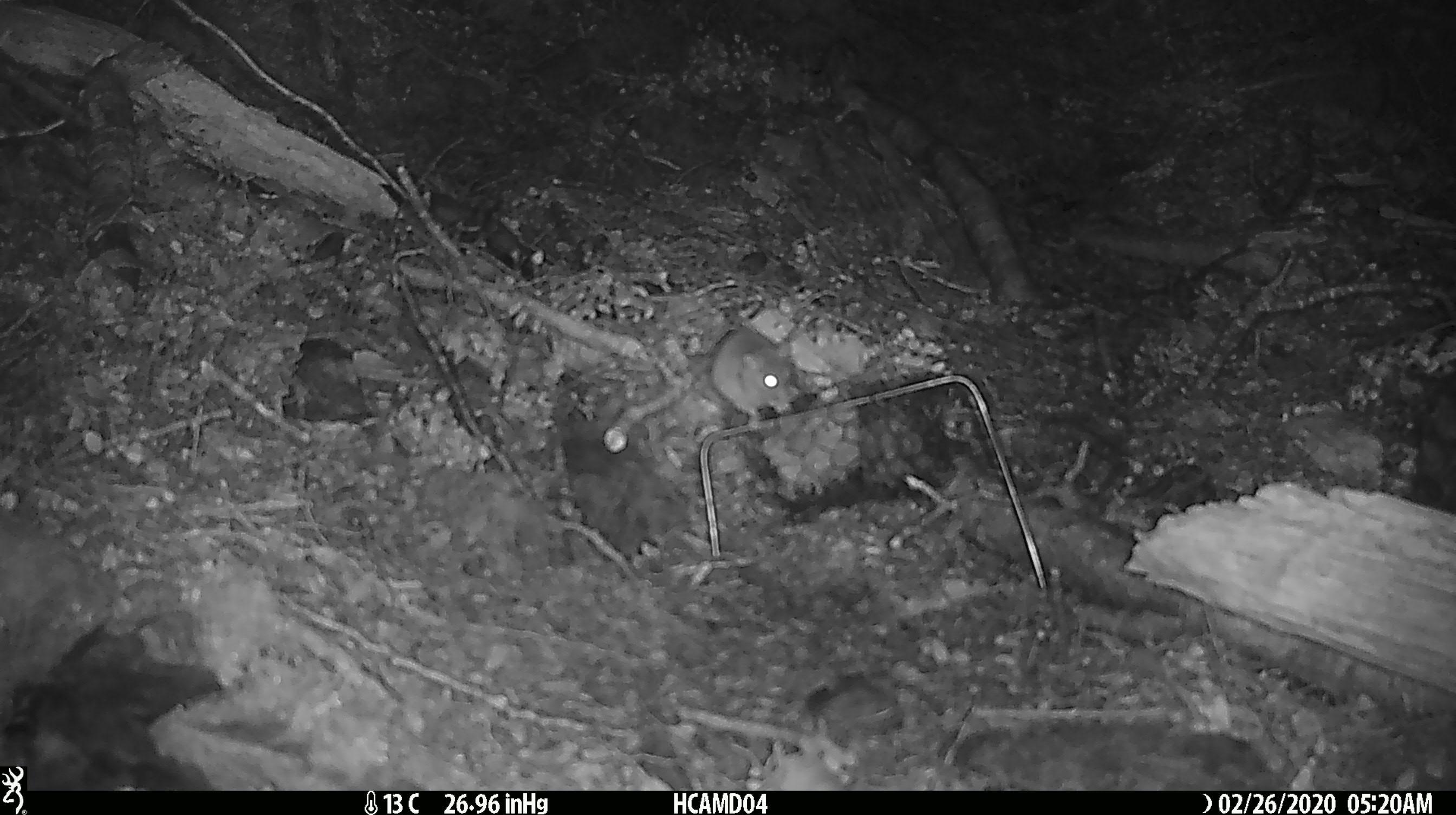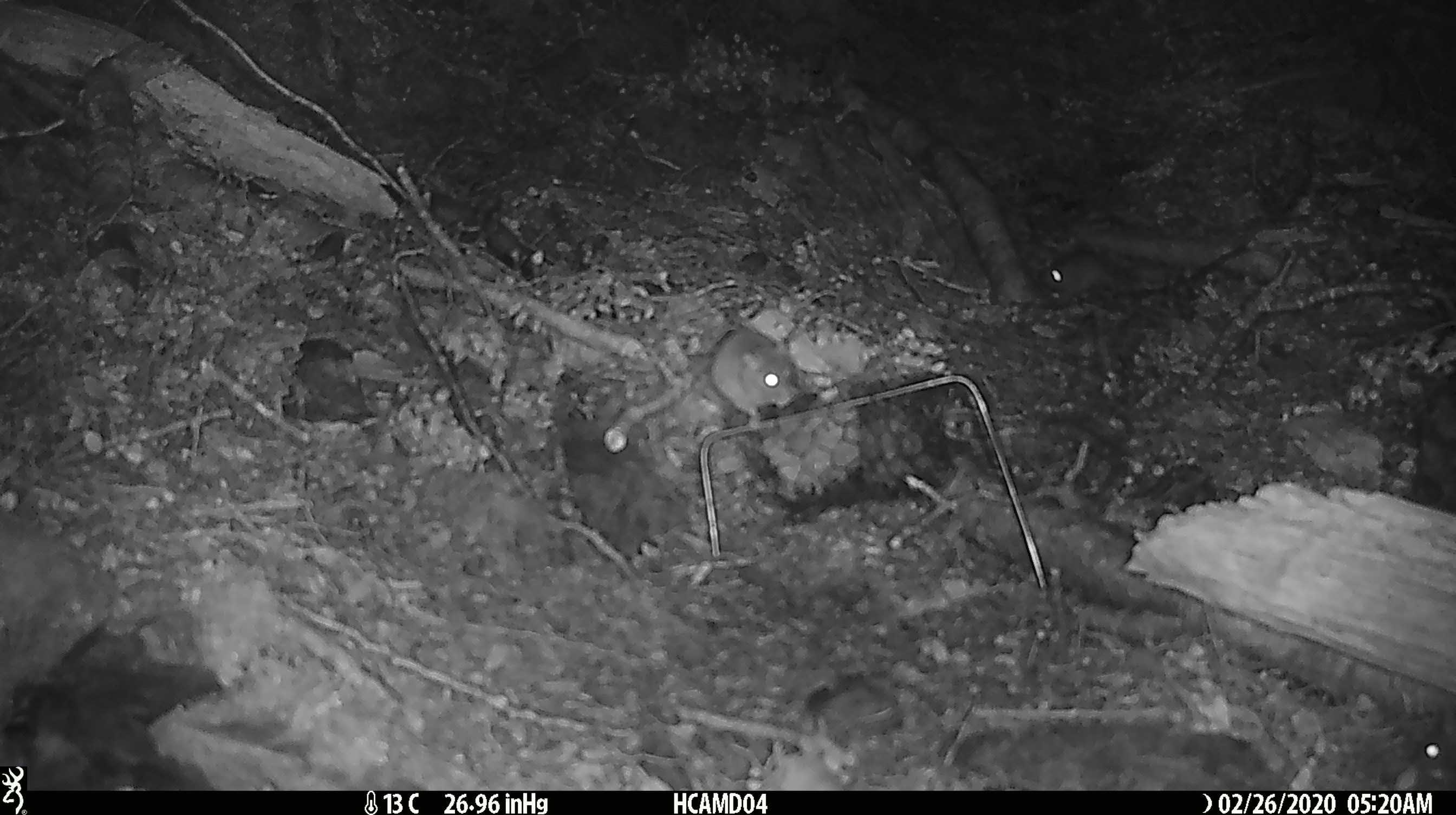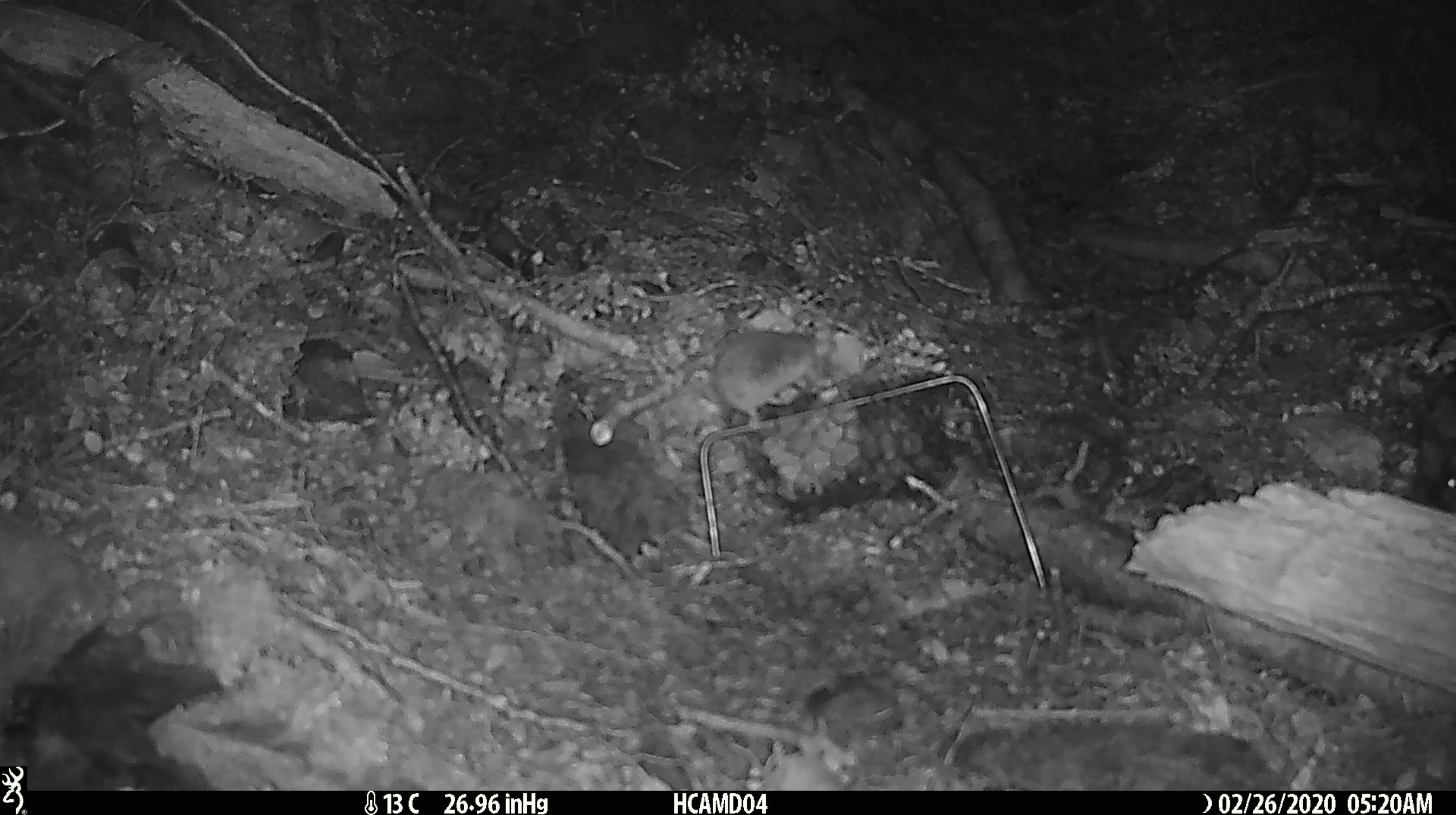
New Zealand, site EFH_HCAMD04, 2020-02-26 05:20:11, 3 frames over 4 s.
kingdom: Animalia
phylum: Chordata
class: Mammalia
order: Rodentia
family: Muridae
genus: Mus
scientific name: Mus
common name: mouse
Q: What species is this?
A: Mouse (Mus).